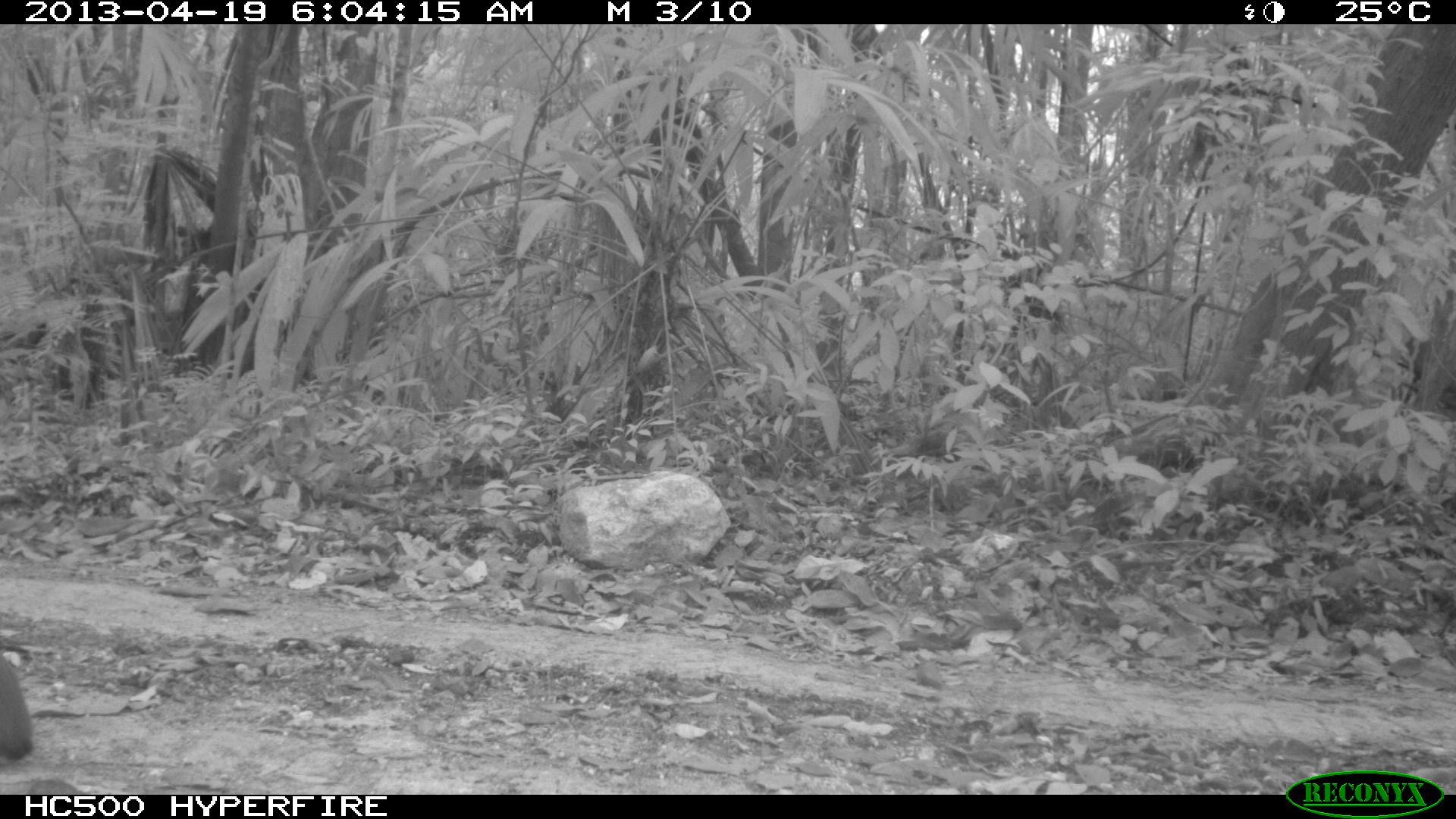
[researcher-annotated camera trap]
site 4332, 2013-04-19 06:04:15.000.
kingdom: Animalia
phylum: Chordata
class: Mammalia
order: Rodentia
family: Dasyproctidae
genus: Dasyprocta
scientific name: Dasyprocta punctata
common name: central american agouti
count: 1